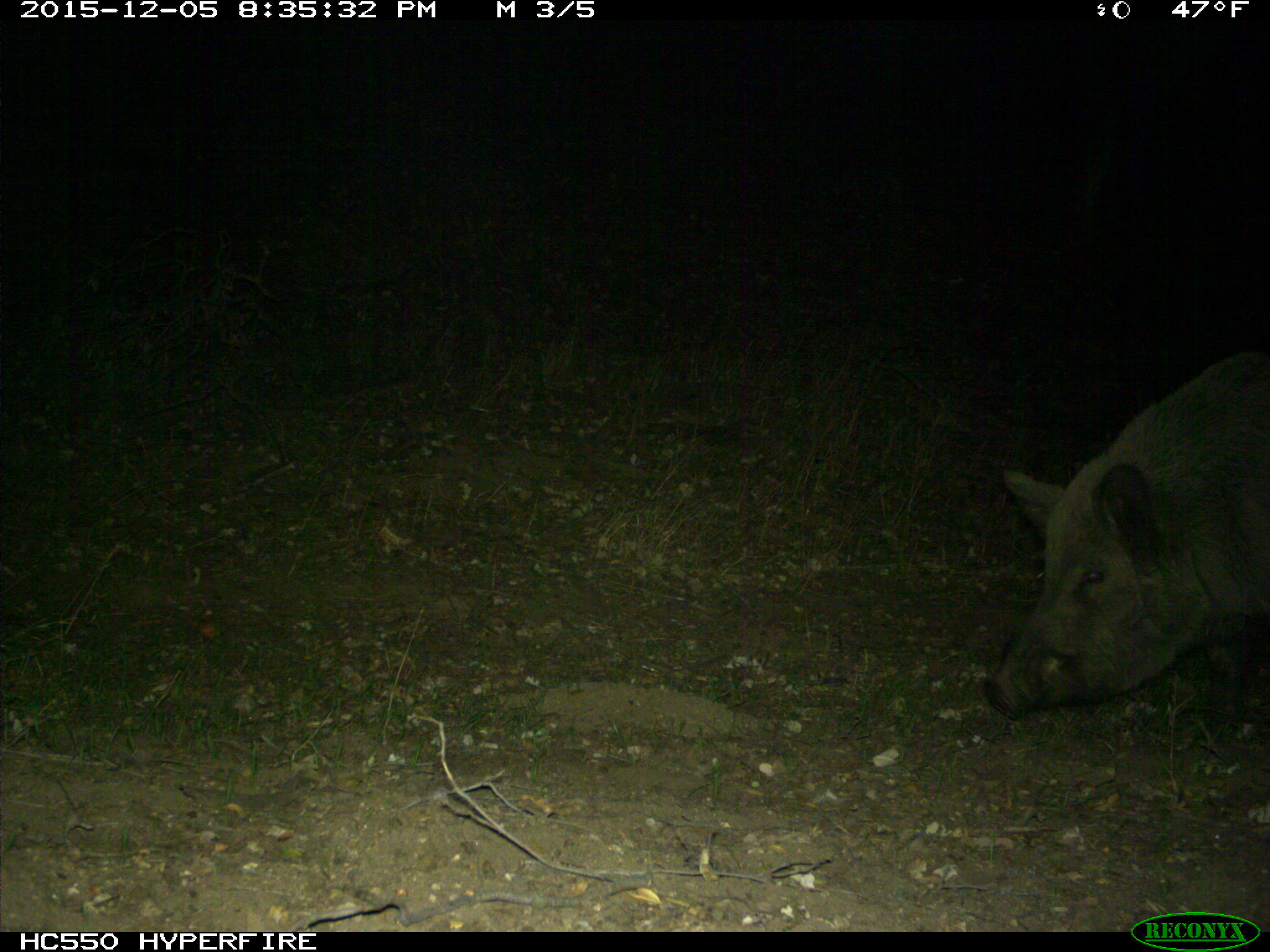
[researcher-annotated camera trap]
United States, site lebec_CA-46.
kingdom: Animalia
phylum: Chordata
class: Mammalia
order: Artiodactyla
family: Suidae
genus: Sus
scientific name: Sus scrofa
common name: wild boar